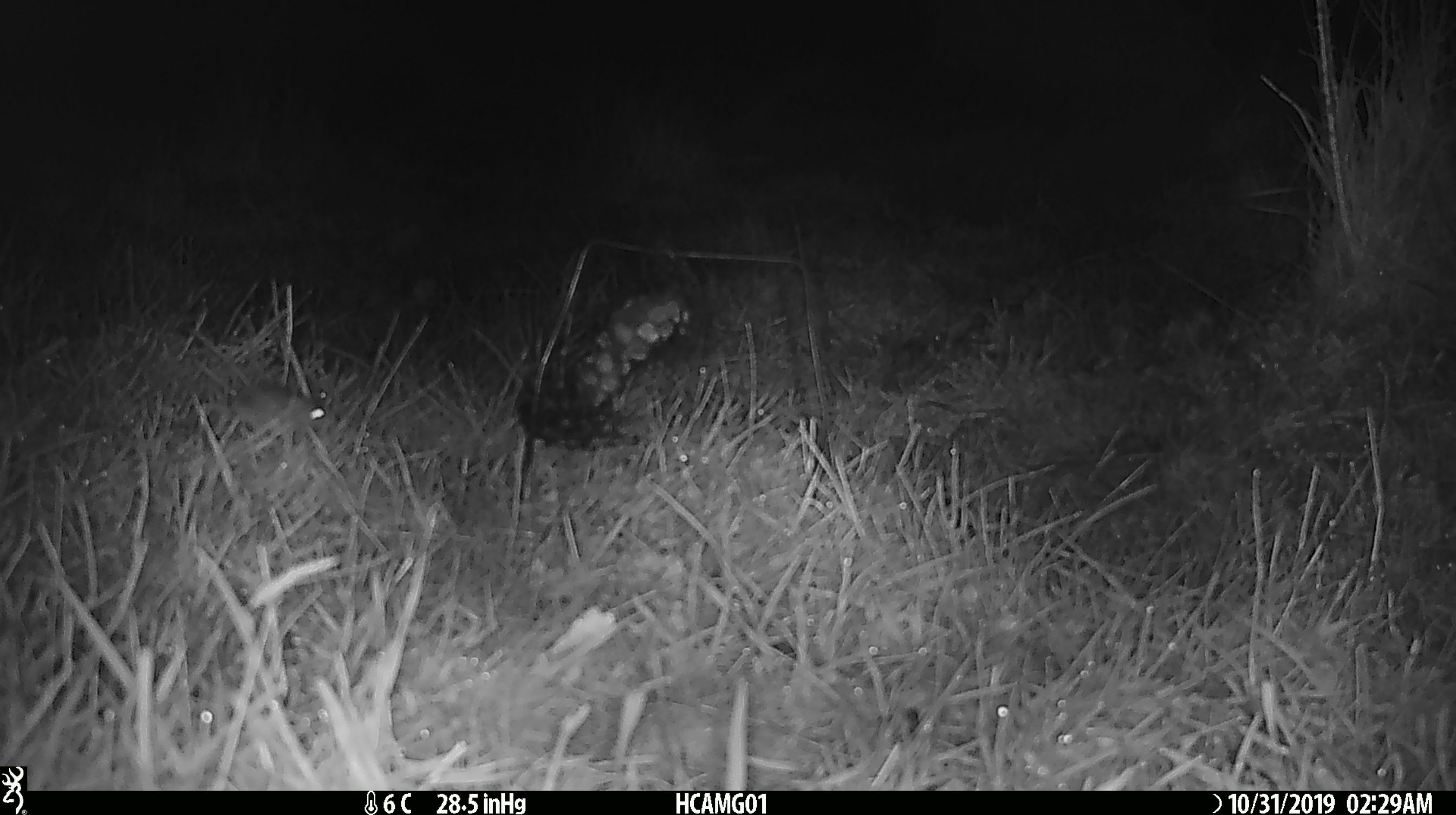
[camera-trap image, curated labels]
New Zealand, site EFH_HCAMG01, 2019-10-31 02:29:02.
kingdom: Animalia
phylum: Chordata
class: Mammalia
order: Rodentia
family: Muridae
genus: Mus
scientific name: Mus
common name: mouse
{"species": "mouse (Mus)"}